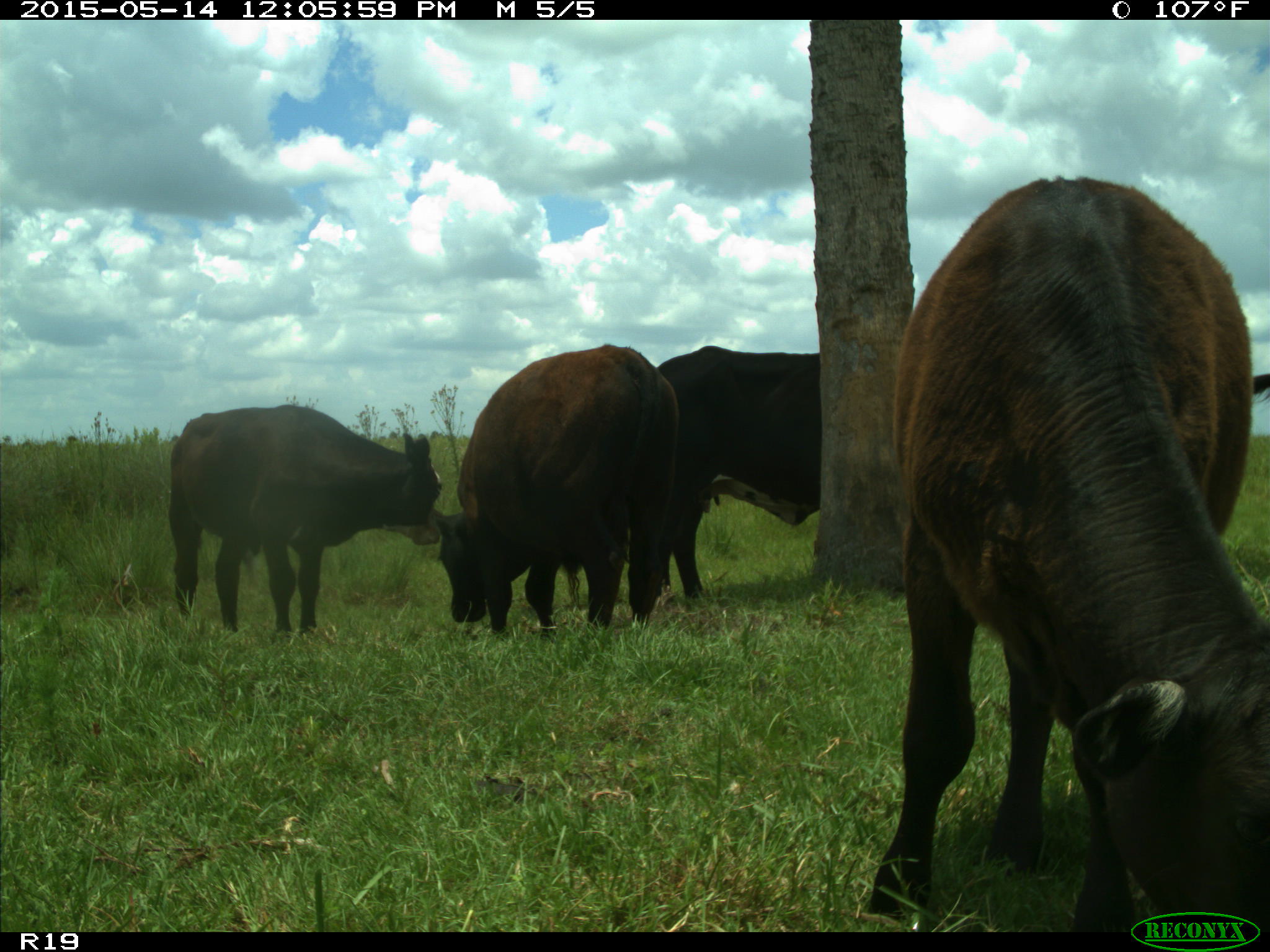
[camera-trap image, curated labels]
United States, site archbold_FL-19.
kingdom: Animalia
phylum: Chordata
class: Mammalia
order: Artiodactyla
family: Bovidae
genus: Bos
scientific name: Bos taurus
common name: domestic cow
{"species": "Bos taurus (domestic cow)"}